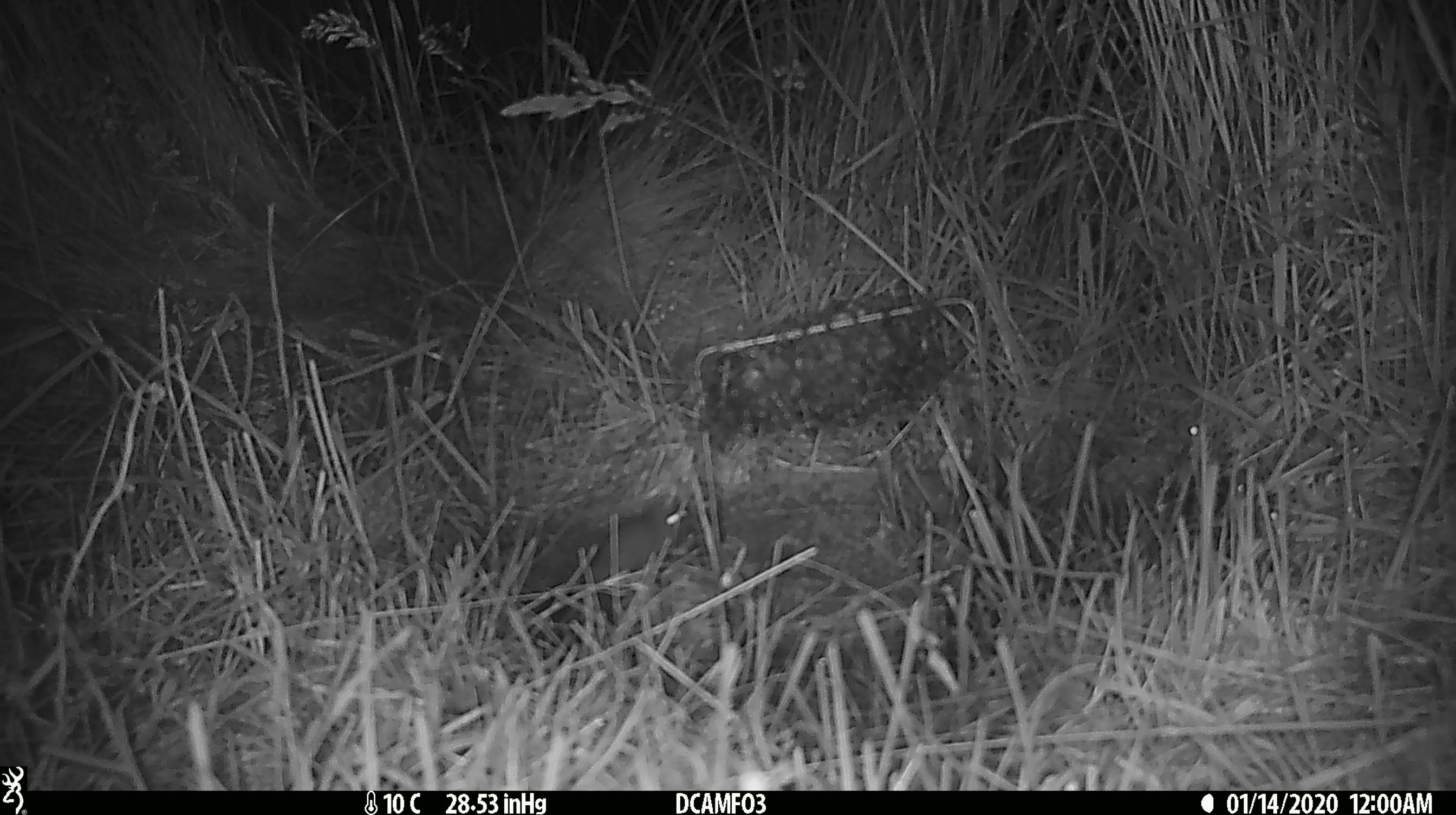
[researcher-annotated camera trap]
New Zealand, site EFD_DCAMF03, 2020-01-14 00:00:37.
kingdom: Animalia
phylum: Chordata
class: Mammalia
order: Rodentia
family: Muridae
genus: Mus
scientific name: Mus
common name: mouse